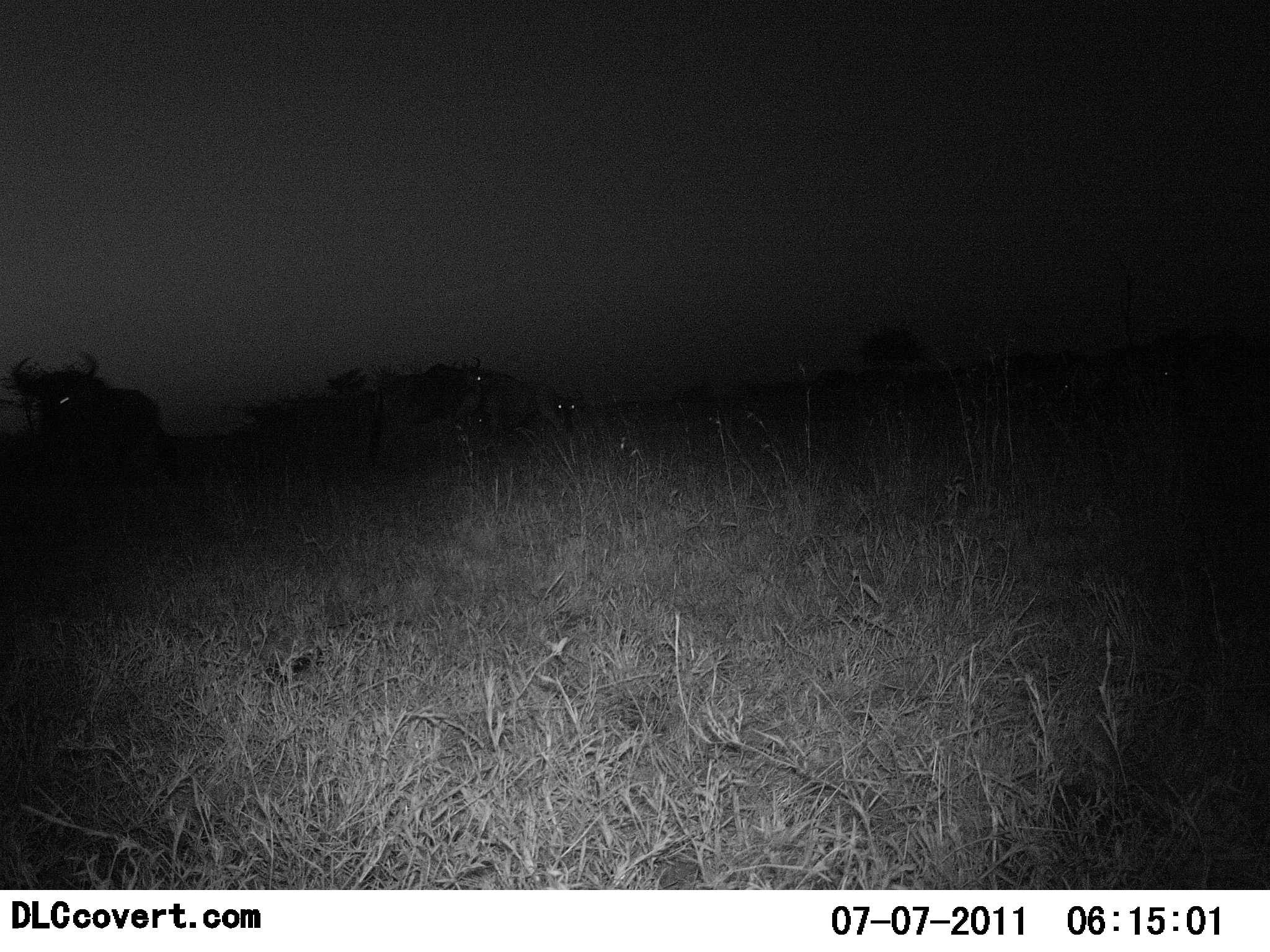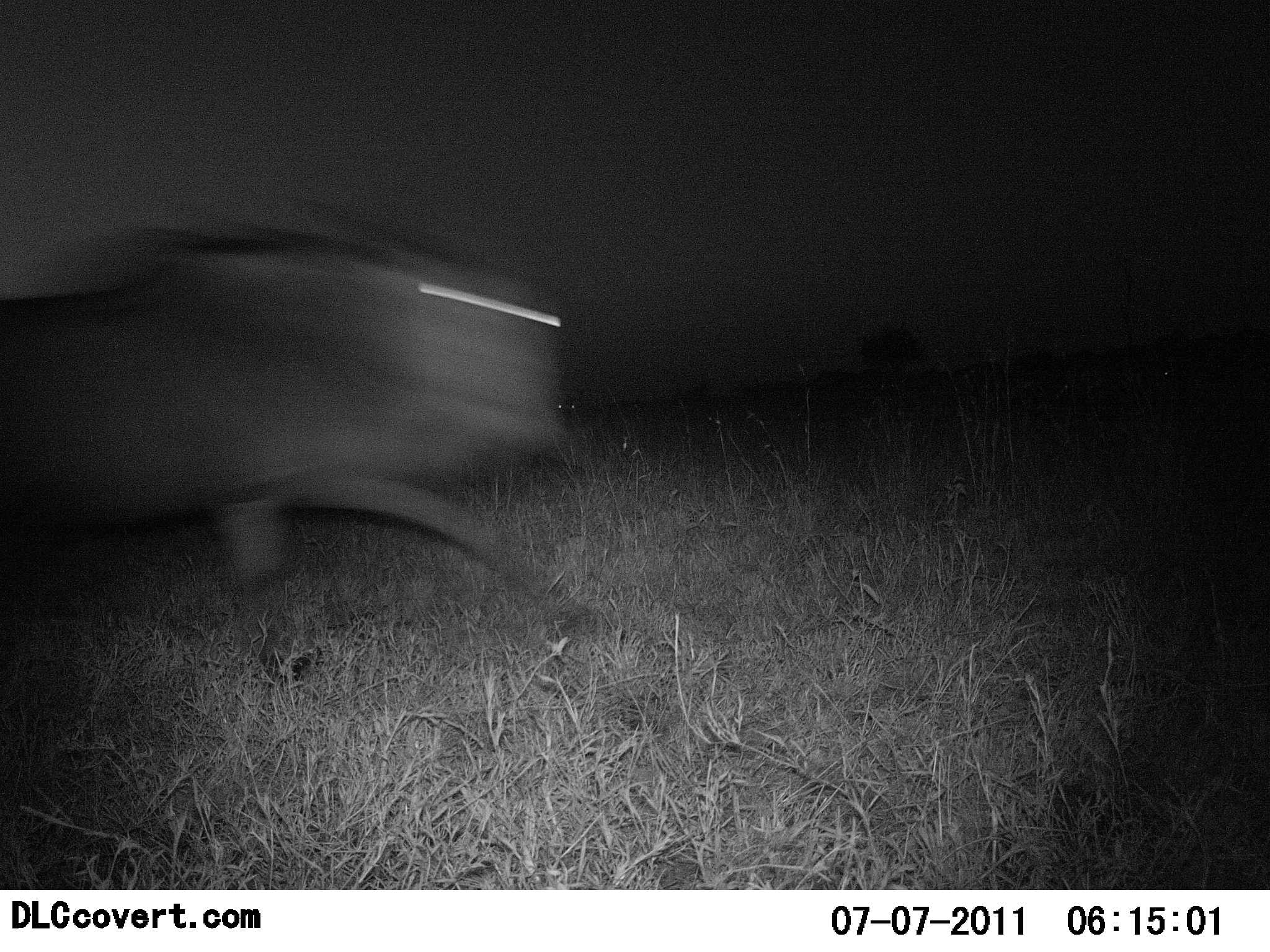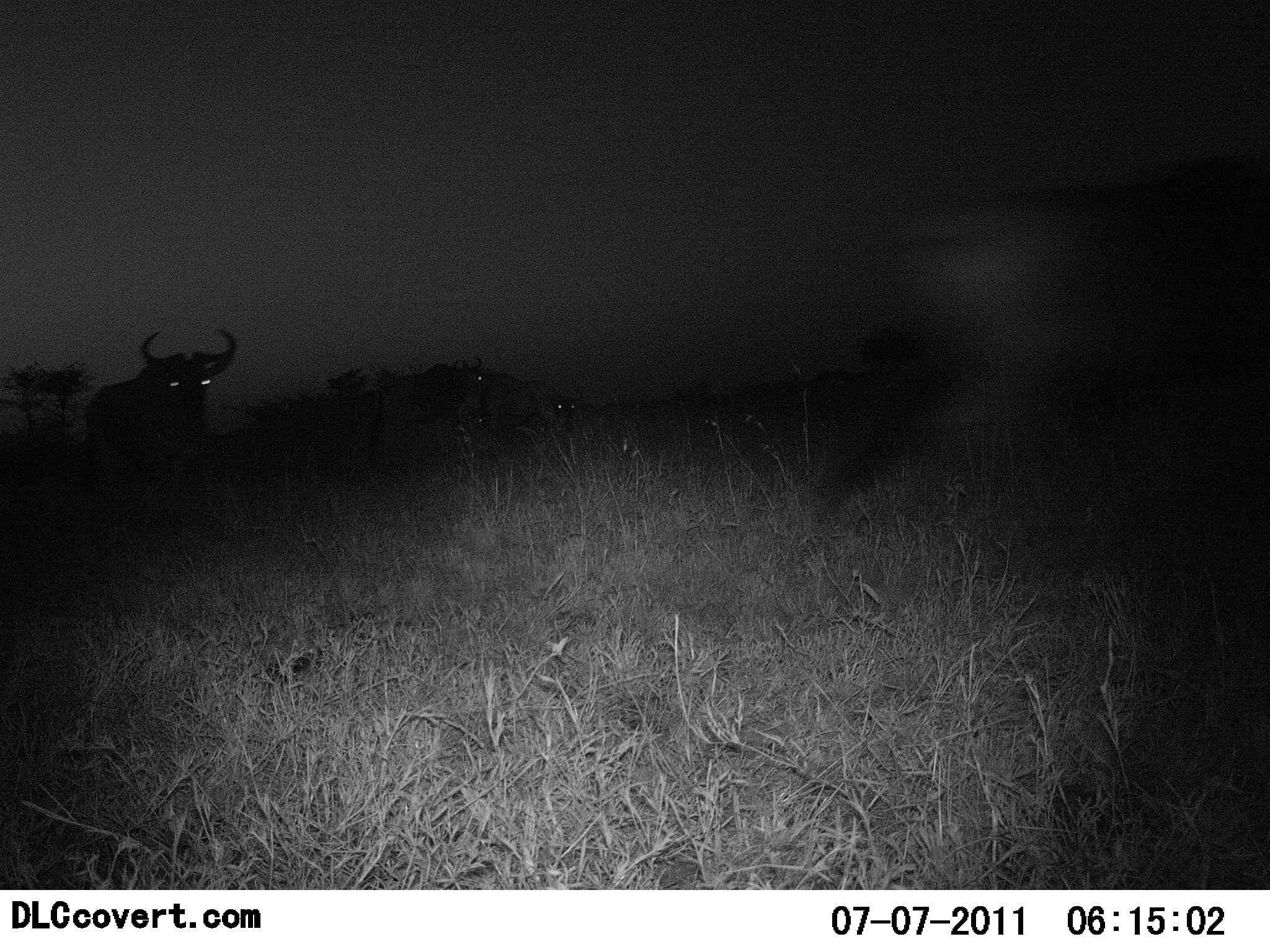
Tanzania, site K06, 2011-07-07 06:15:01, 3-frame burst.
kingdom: Animalia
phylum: Chordata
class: Mammalia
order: Artiodactyla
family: Bovidae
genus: Connochaetes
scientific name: Connochaetes taurinus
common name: blue wildebeest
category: wildebeest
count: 3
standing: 17%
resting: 0%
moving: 100%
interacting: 0%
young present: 0%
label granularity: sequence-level